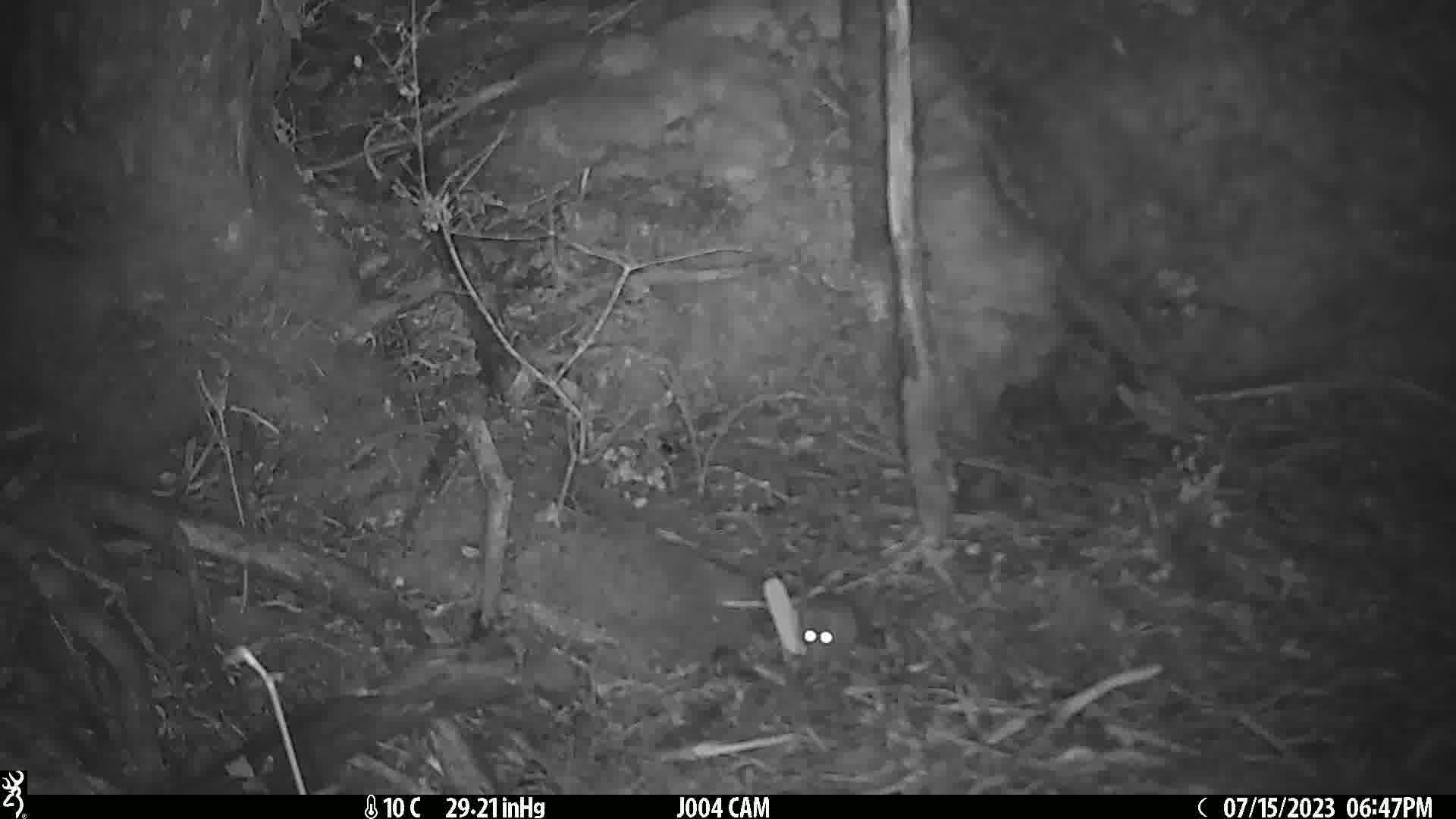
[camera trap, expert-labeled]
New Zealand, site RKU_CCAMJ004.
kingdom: Animalia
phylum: Chordata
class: Mammalia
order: Rodentia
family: Muridae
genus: Rattus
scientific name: Rattus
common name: rat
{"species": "rat (Rattus)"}